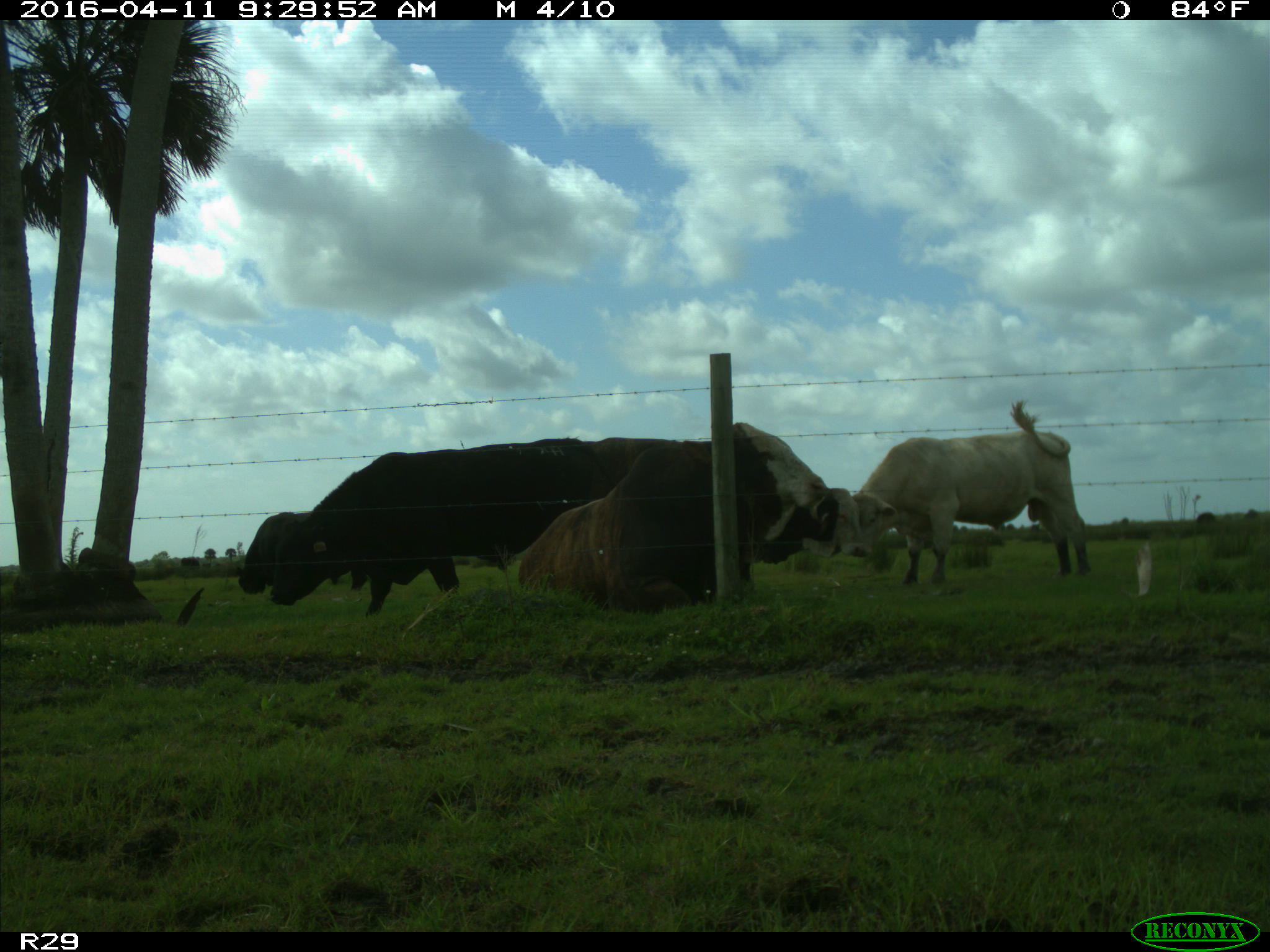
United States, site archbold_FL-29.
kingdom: Animalia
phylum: Chordata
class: Mammalia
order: Artiodactyla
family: Bovidae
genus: Bos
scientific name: Bos taurus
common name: domestic cow